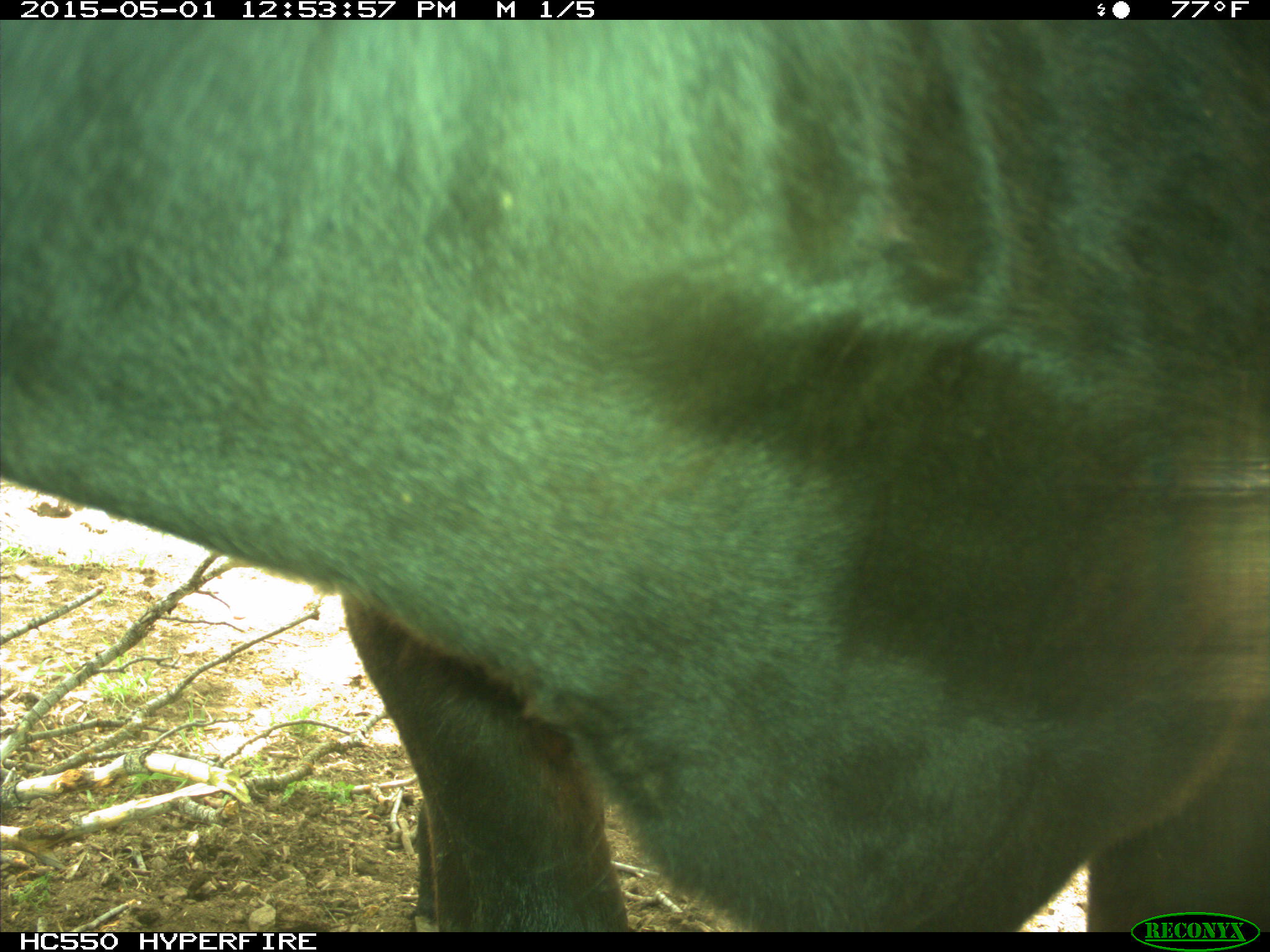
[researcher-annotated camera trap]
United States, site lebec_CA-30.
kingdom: Animalia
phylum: Chordata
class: Mammalia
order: Artiodactyla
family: Bovidae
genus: Bos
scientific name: Bos taurus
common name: domestic cow